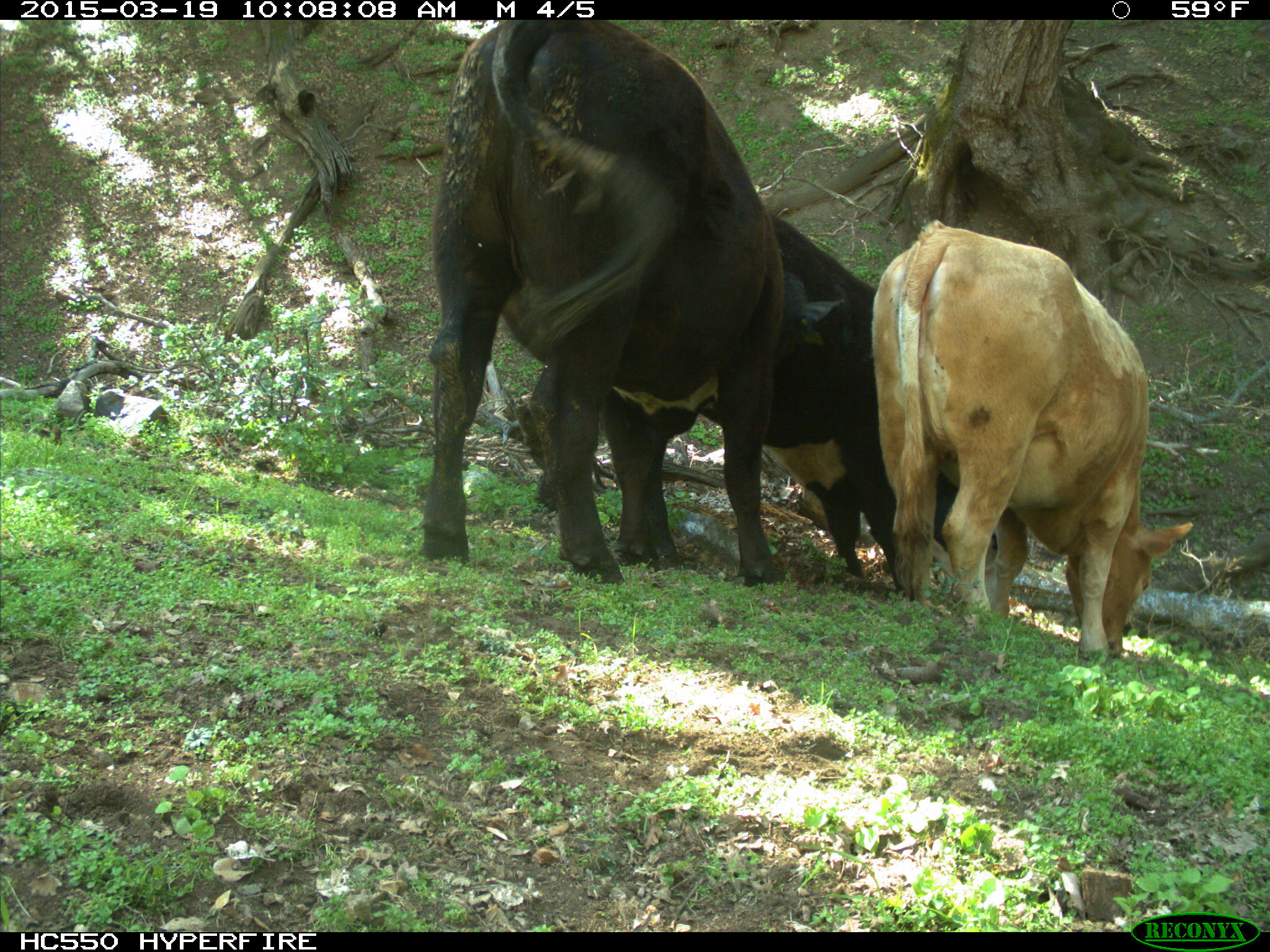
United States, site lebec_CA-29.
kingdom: Animalia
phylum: Chordata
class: Mammalia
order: Artiodactyla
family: Bovidae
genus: Bos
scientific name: Bos taurus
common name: domestic cow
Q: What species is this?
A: Bos taurus (domestic cow).